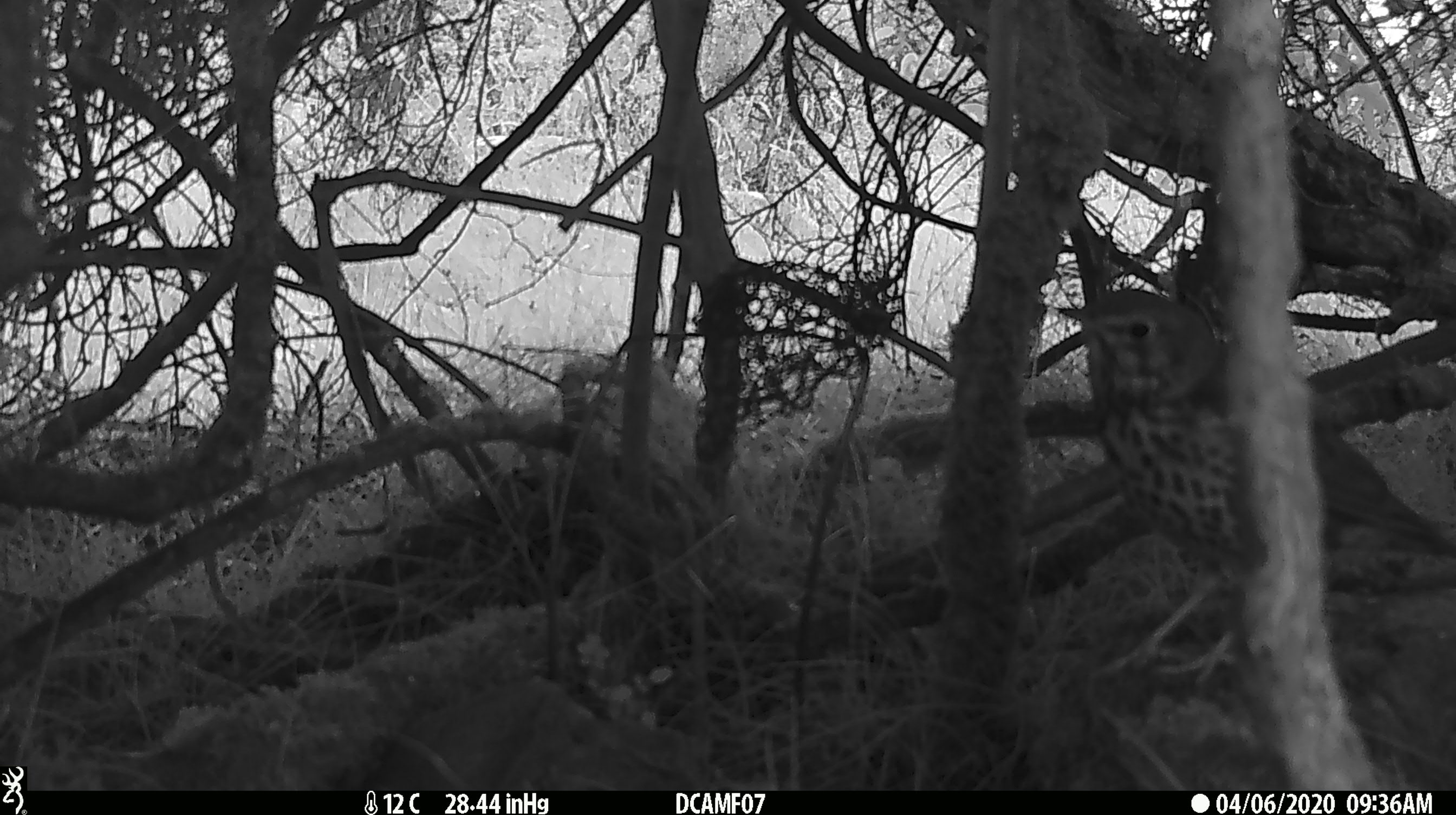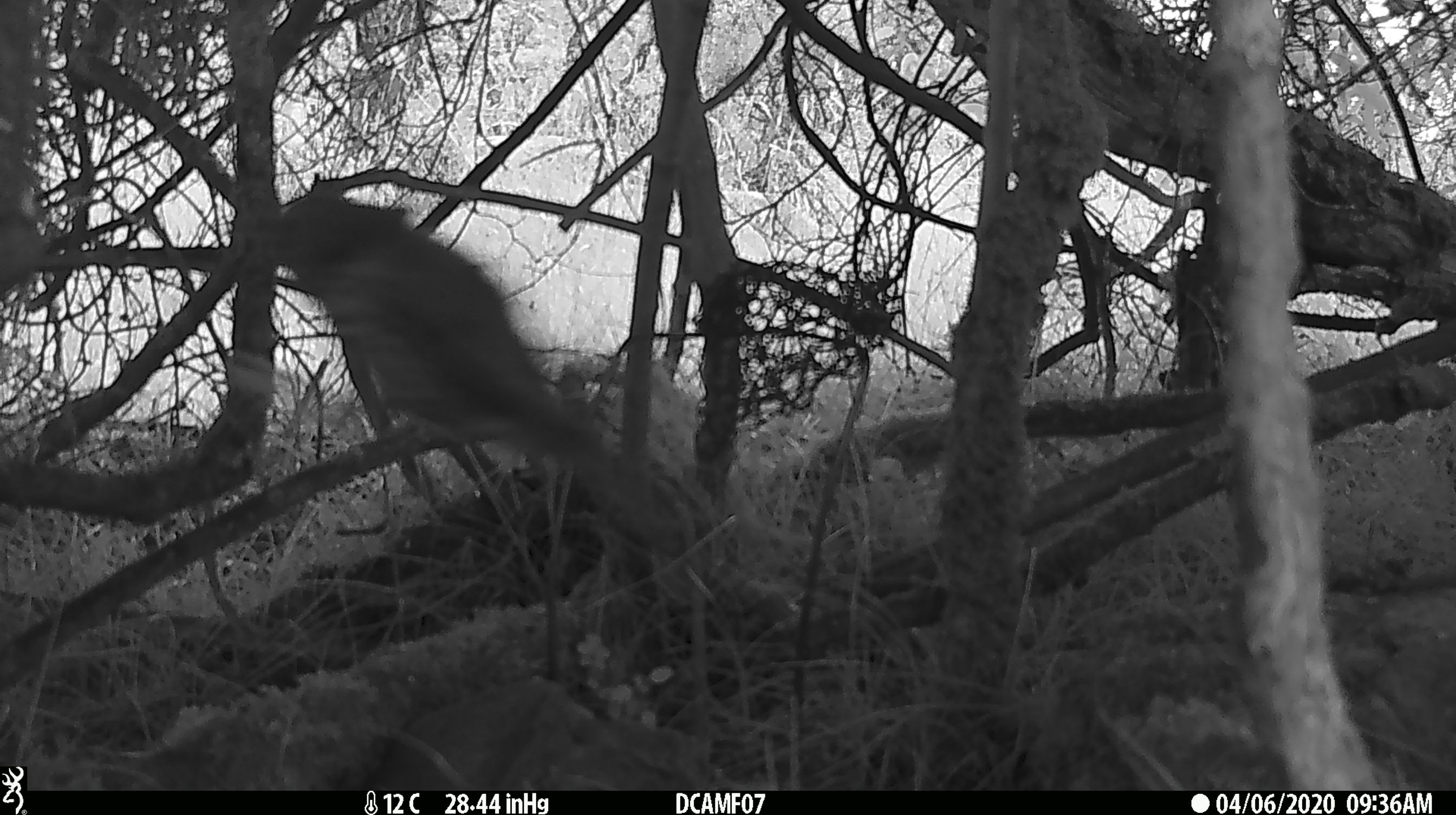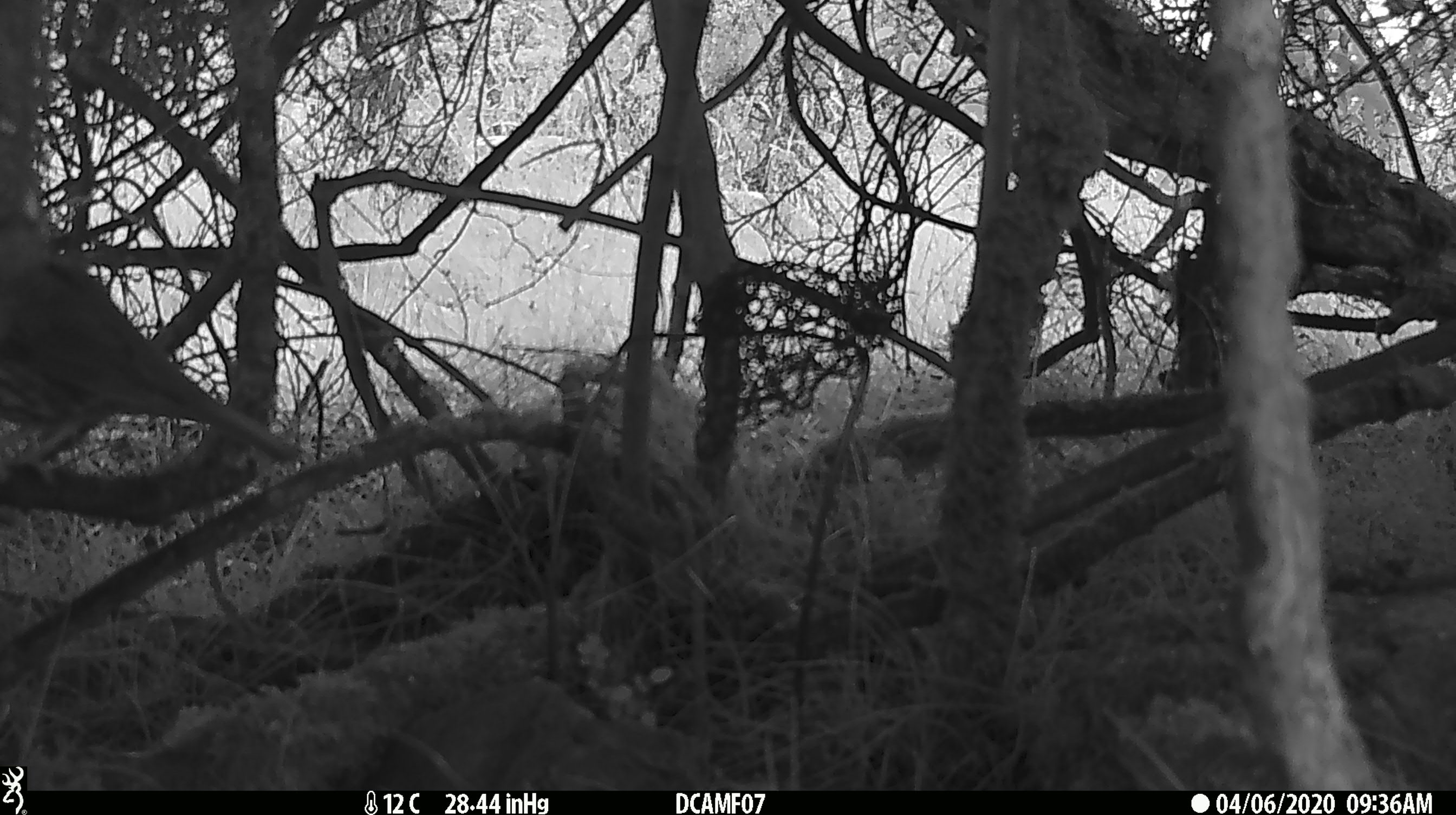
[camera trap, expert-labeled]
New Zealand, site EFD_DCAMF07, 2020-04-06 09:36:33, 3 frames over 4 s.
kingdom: Animalia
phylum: Chordata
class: Aves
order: Passeriformes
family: Turdidae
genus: Turdus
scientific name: Turdus philomelos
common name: song thrush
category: thrush